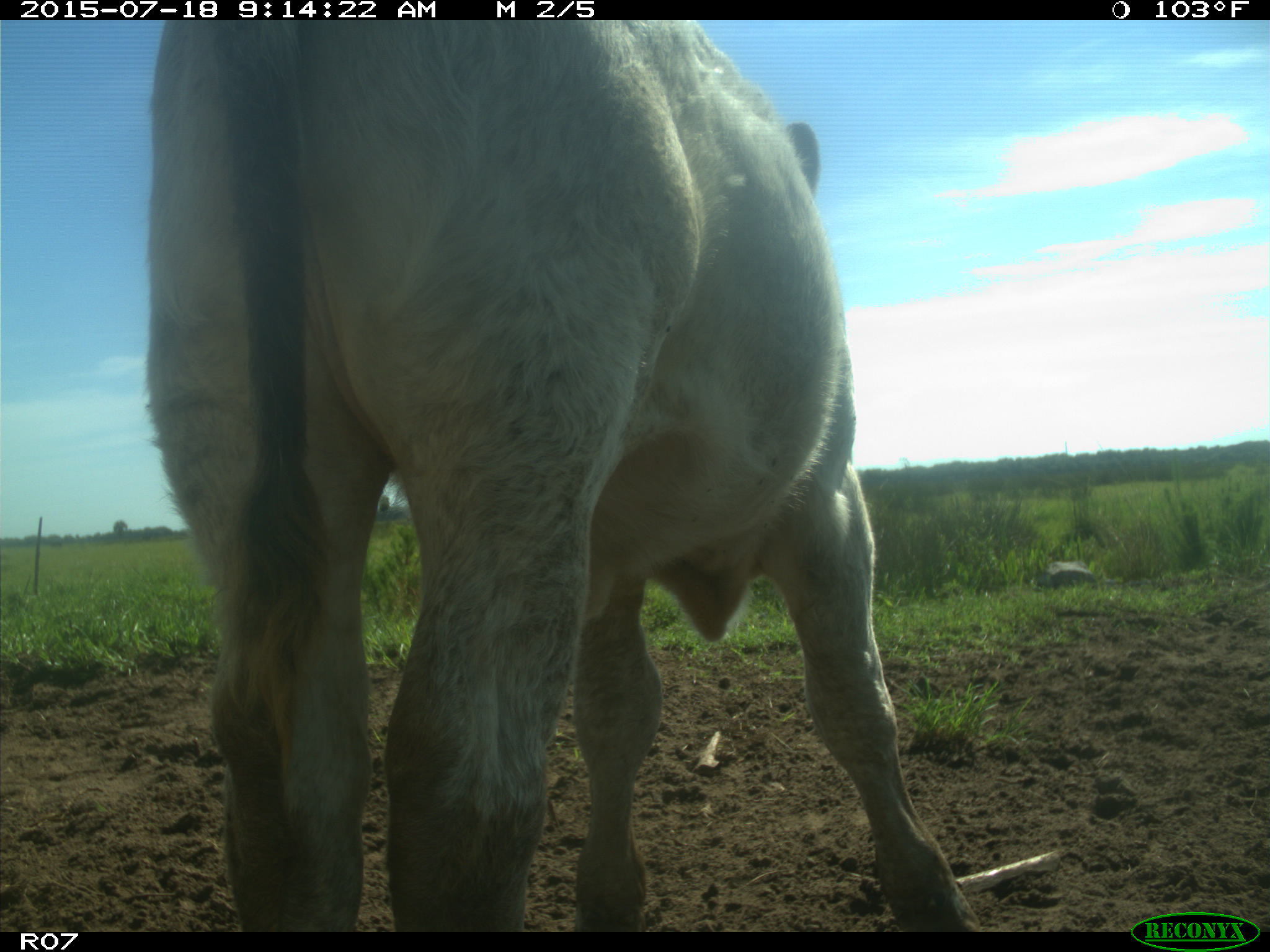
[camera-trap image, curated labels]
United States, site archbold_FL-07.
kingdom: Animalia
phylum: Chordata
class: Mammalia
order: Artiodactyla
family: Bovidae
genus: Bos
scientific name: Bos taurus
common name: domestic cow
Bos taurus (domestic cow).